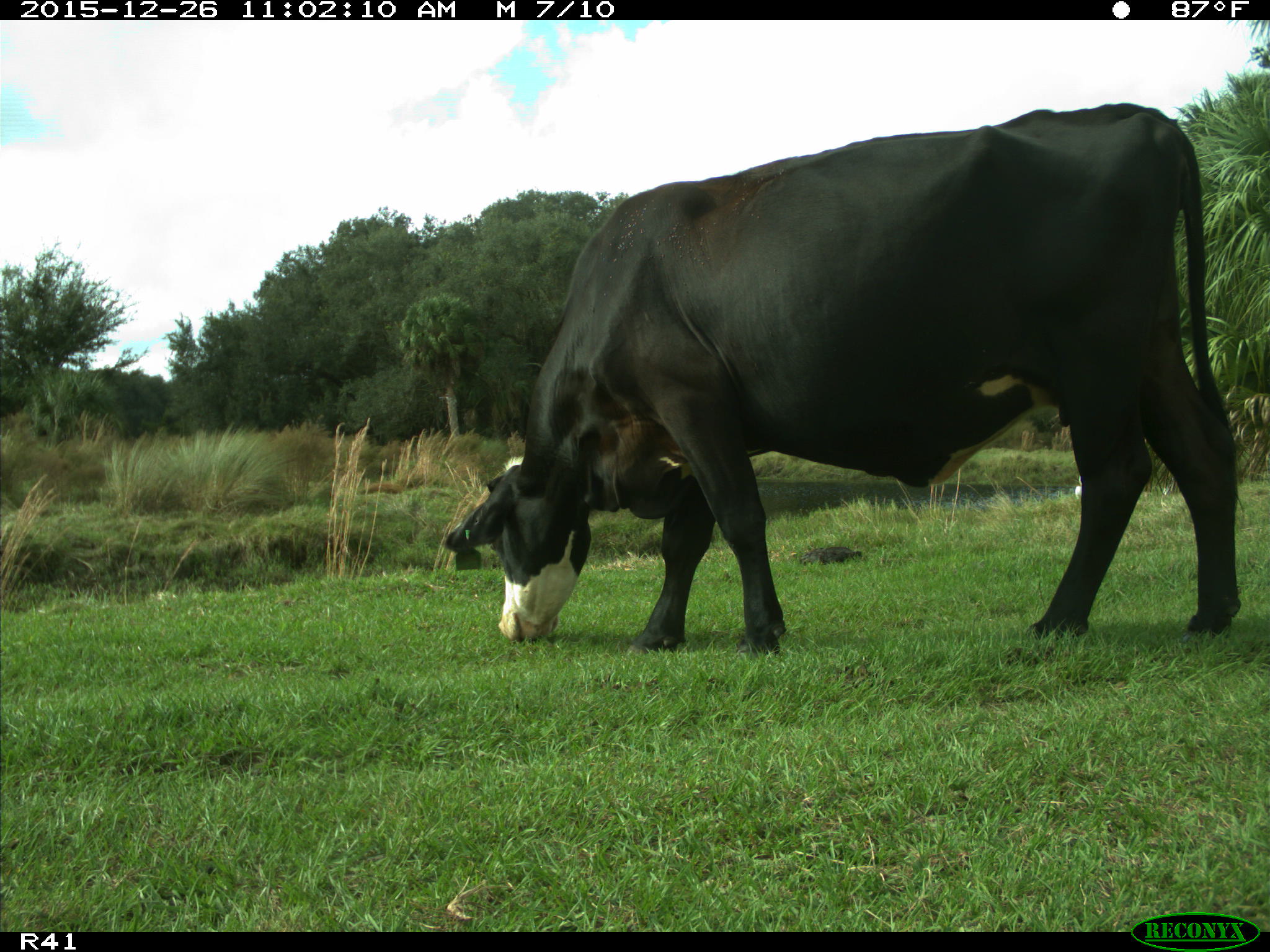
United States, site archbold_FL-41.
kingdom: Animalia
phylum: Chordata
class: Mammalia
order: Artiodactyla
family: Bovidae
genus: Bos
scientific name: Bos taurus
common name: domestic cow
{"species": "Bos taurus (domestic cow)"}